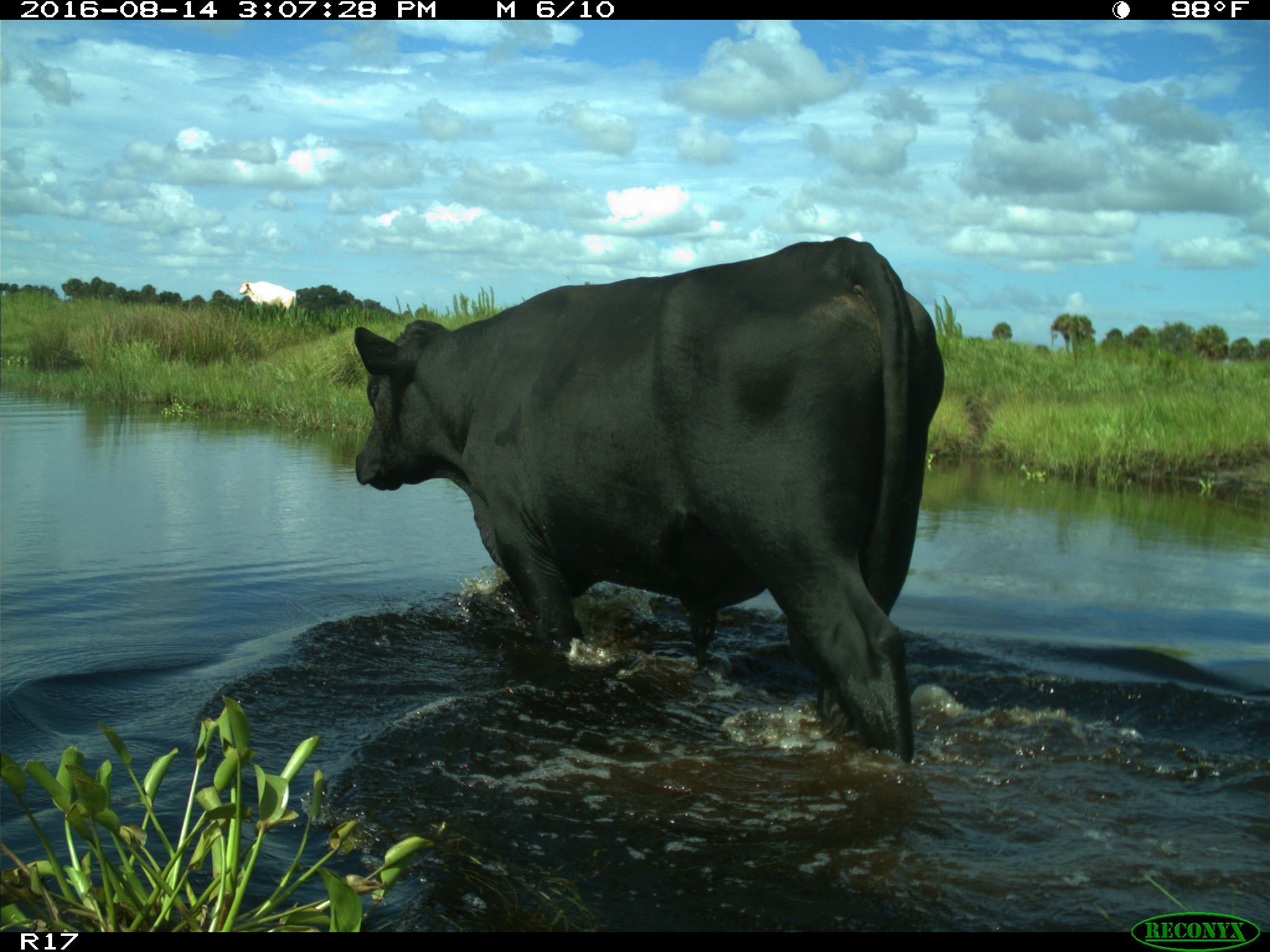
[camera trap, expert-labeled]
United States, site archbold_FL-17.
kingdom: Animalia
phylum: Chordata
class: Mammalia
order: Artiodactyla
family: Bovidae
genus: Bos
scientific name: Bos taurus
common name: domestic cow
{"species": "Bos taurus (domestic cow)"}